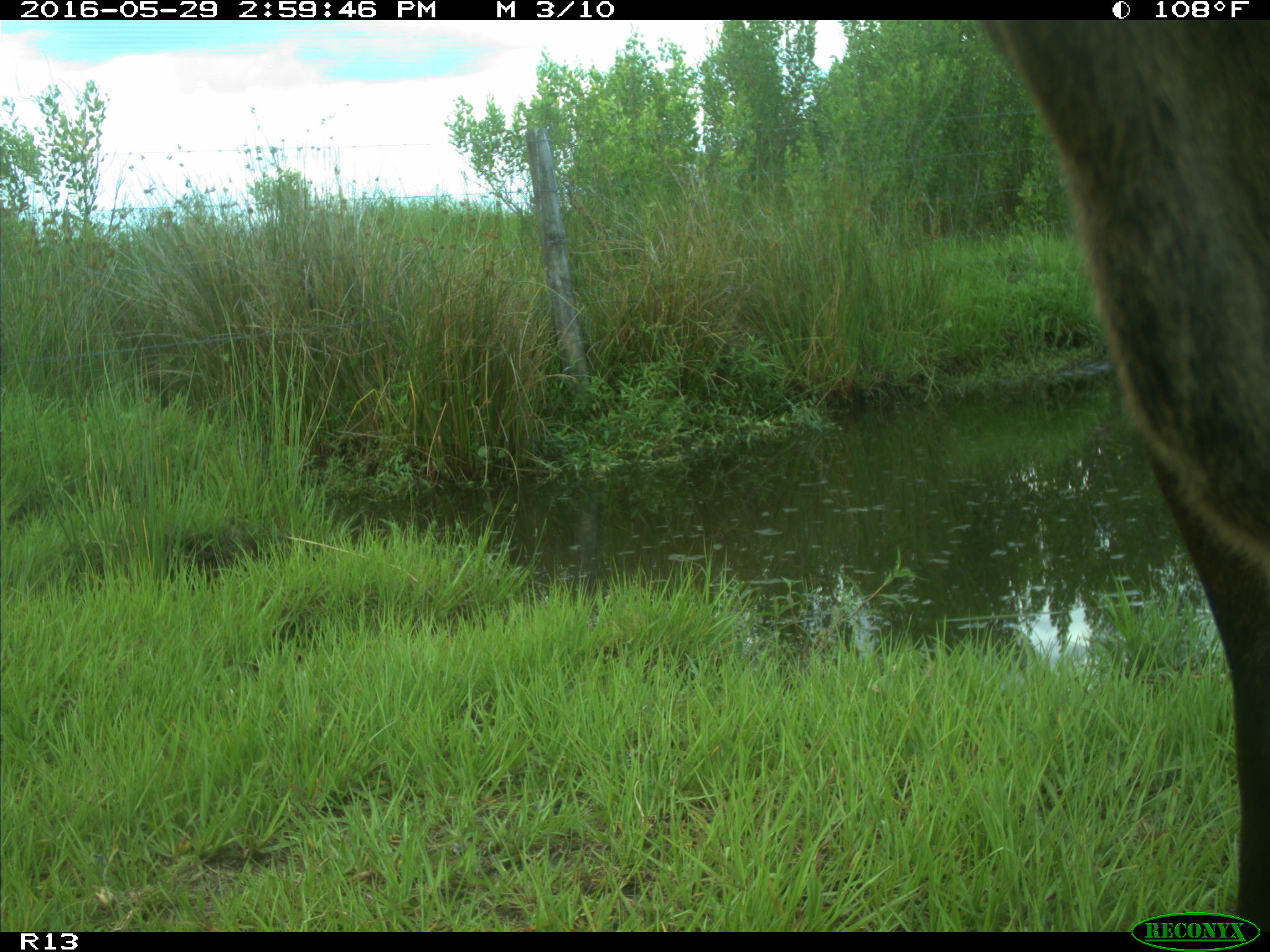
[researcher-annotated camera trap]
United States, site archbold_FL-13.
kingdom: Animalia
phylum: Chordata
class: Mammalia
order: Artiodactyla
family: Bovidae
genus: Bos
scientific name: Bos taurus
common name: domestic cow